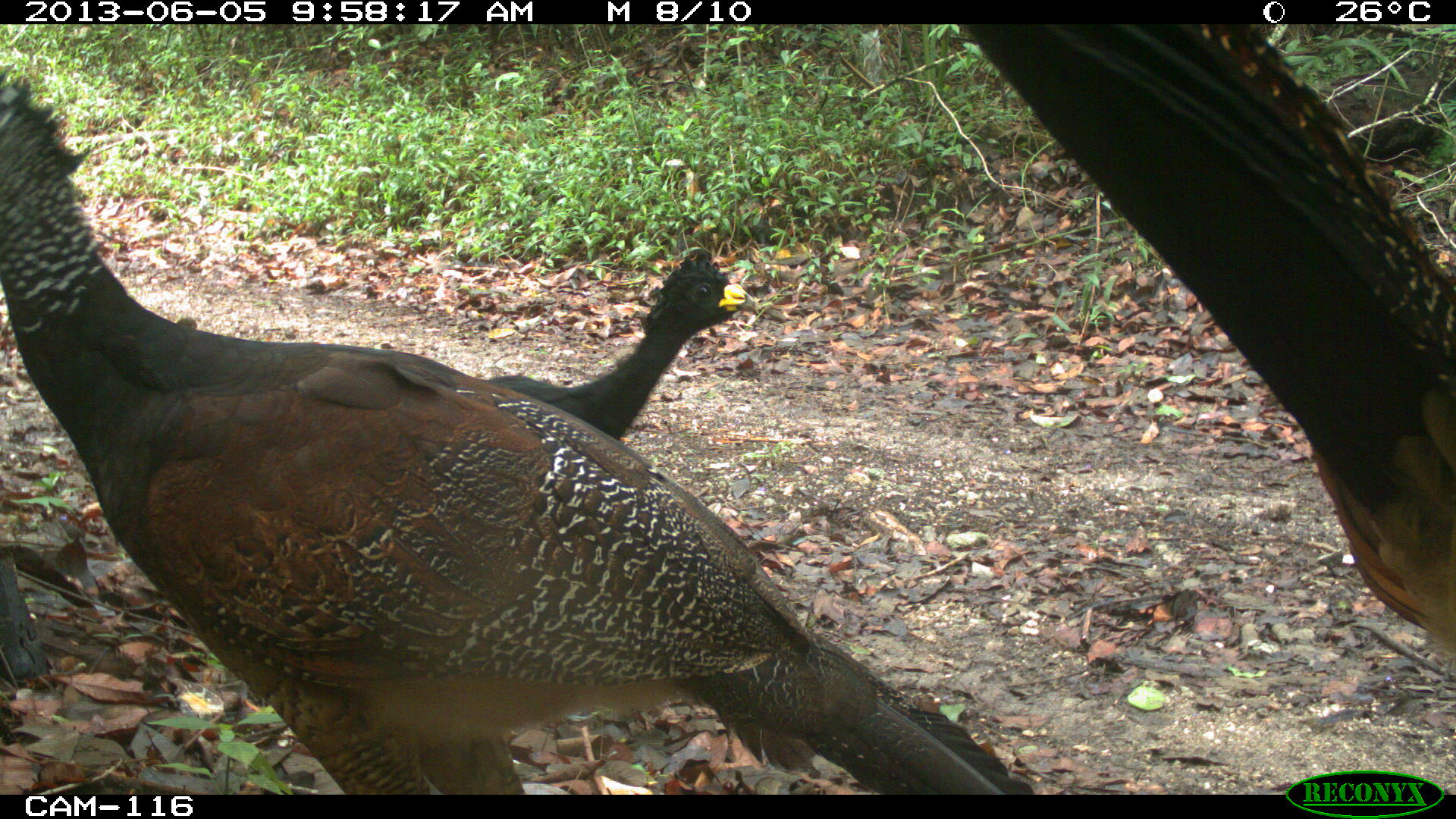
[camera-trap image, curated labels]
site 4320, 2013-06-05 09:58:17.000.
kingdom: Animalia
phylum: Chordata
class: Aves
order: Galliformes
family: Cracidae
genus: Crax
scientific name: Crax rubra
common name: great curassow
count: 3